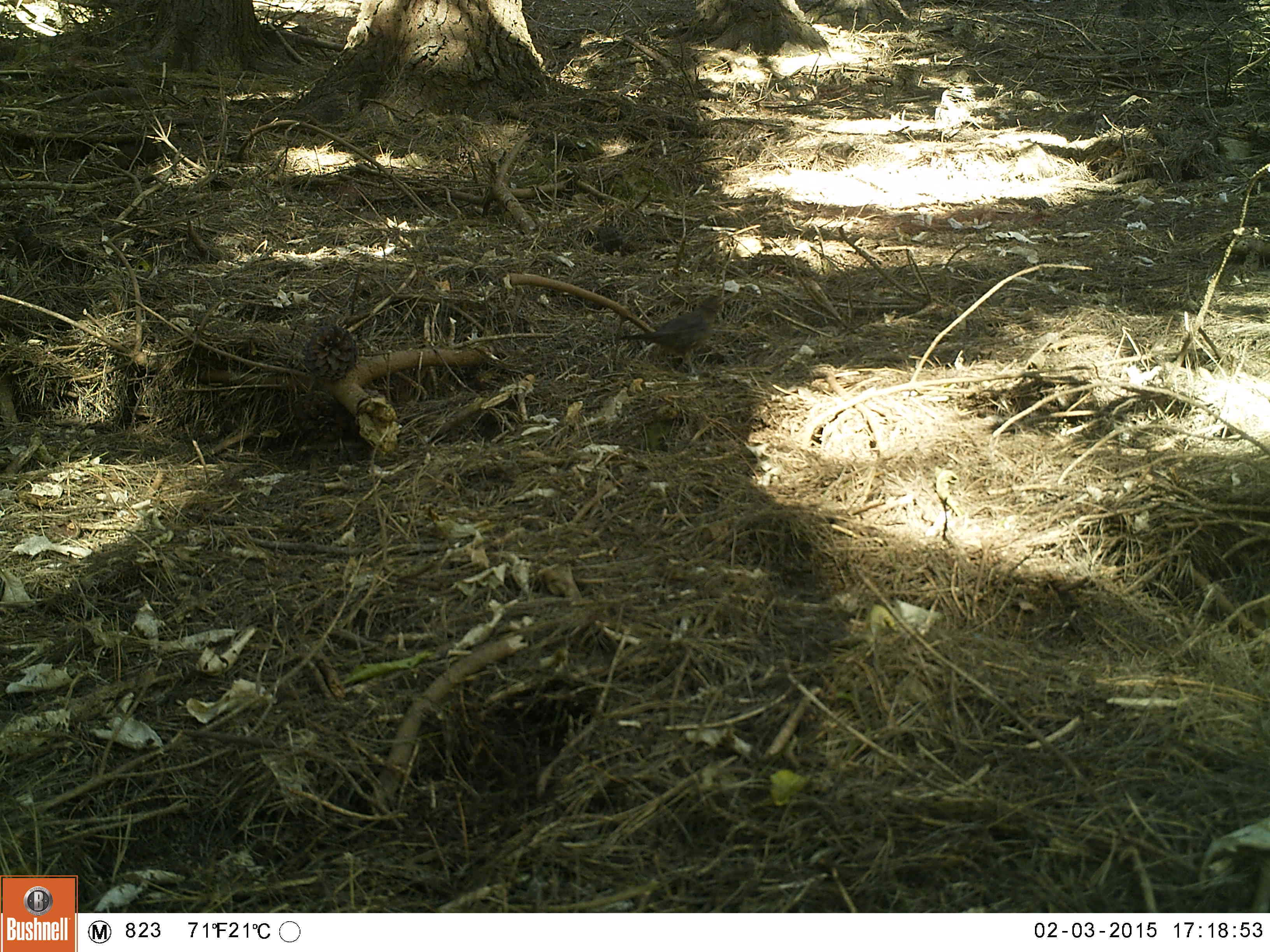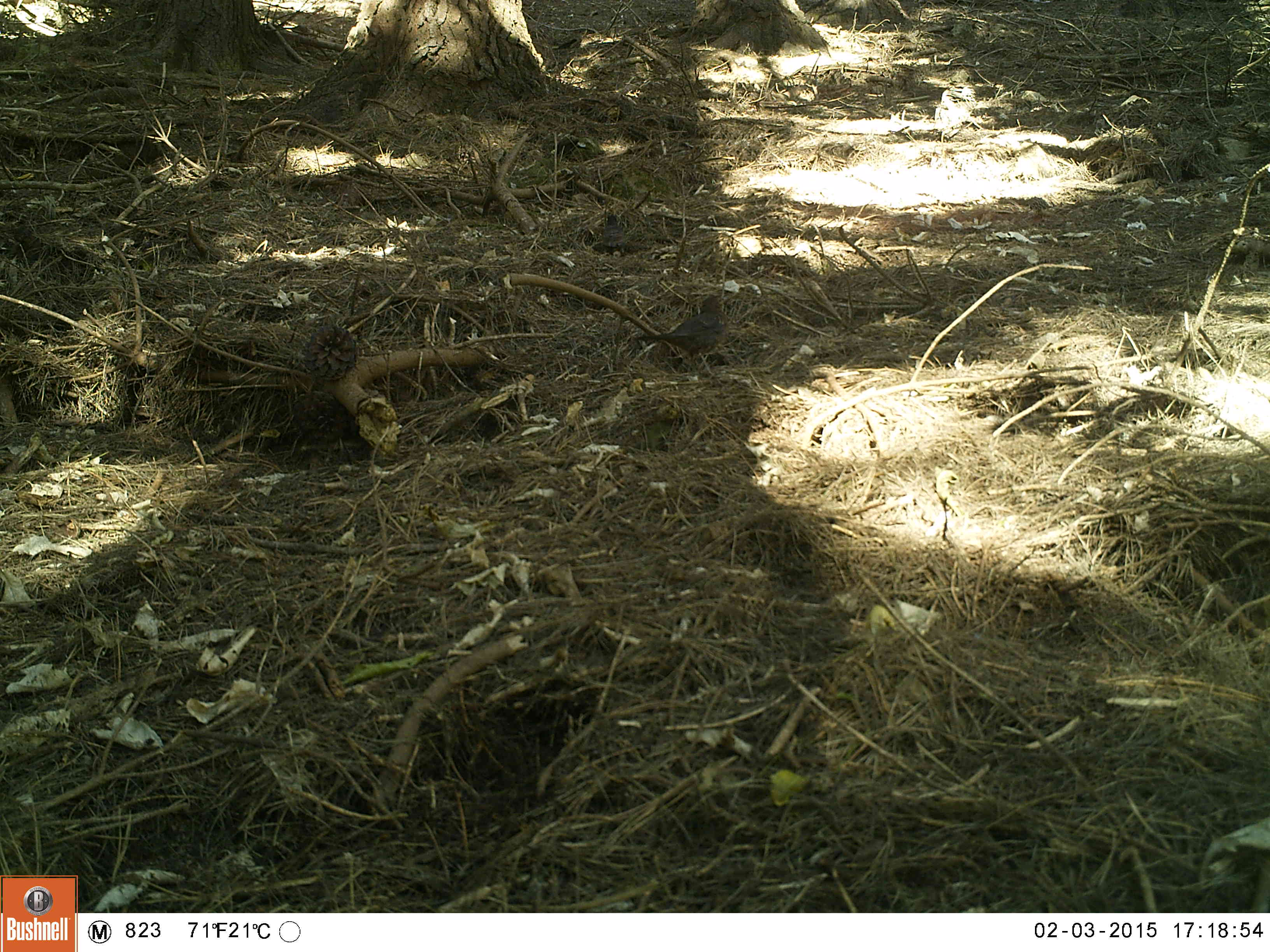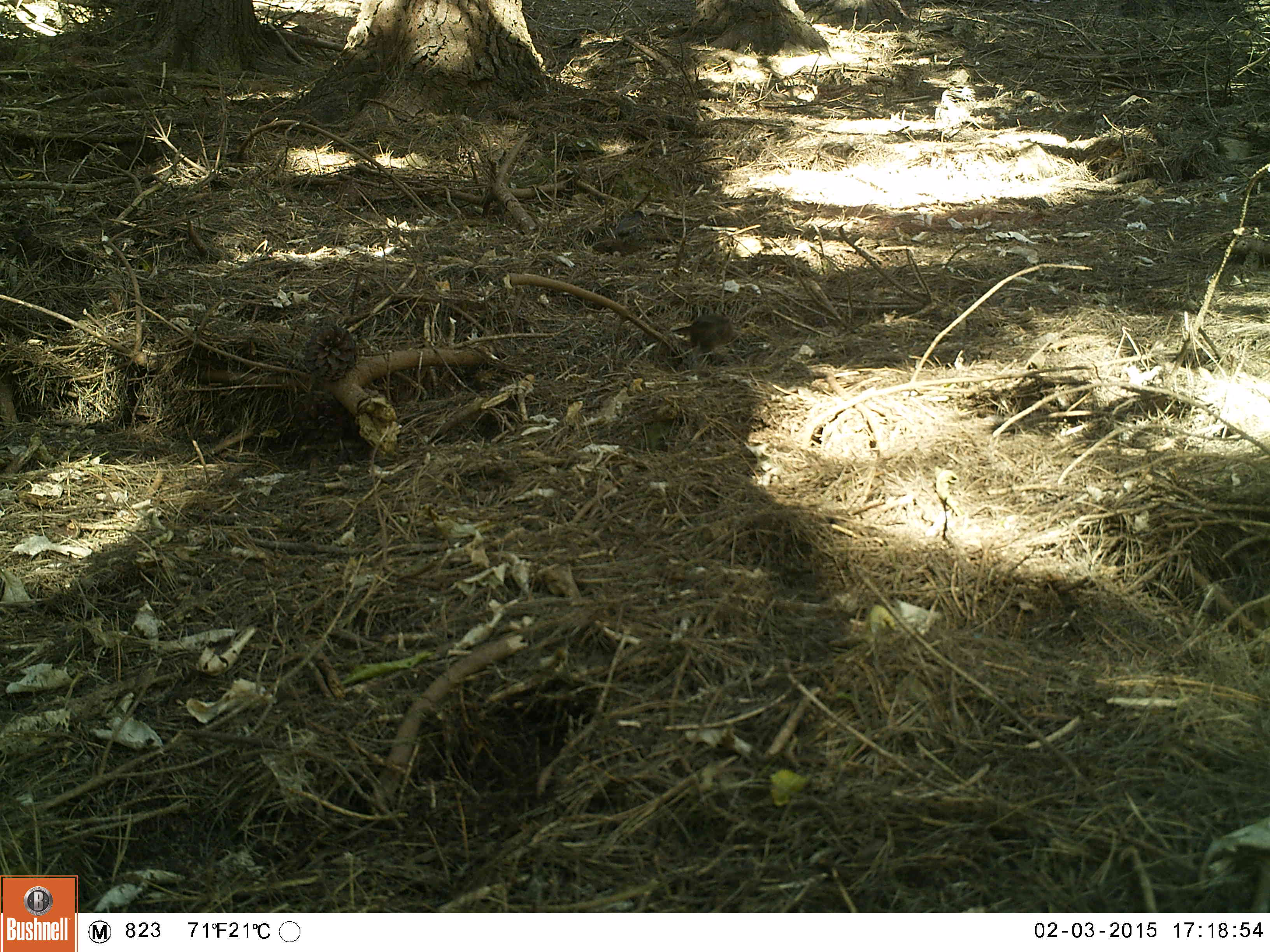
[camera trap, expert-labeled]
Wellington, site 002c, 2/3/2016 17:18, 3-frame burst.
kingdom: Animalia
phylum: Chordata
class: Aves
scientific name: Aves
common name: bird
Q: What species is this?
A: Bird (Aves).